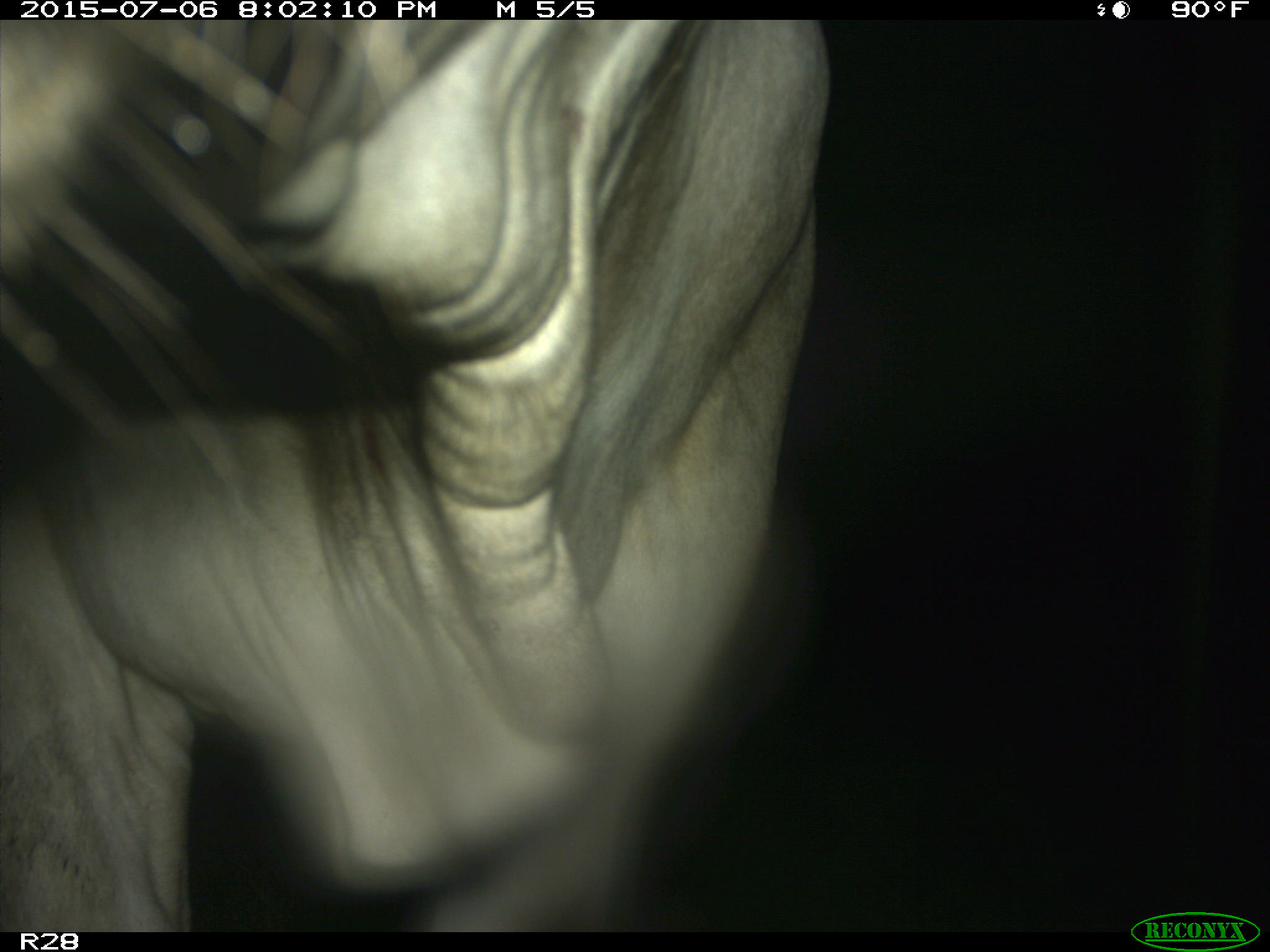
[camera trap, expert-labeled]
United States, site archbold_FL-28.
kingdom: Animalia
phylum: Chordata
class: Mammalia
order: Artiodactyla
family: Bovidae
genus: Bos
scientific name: Bos taurus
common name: domestic cow